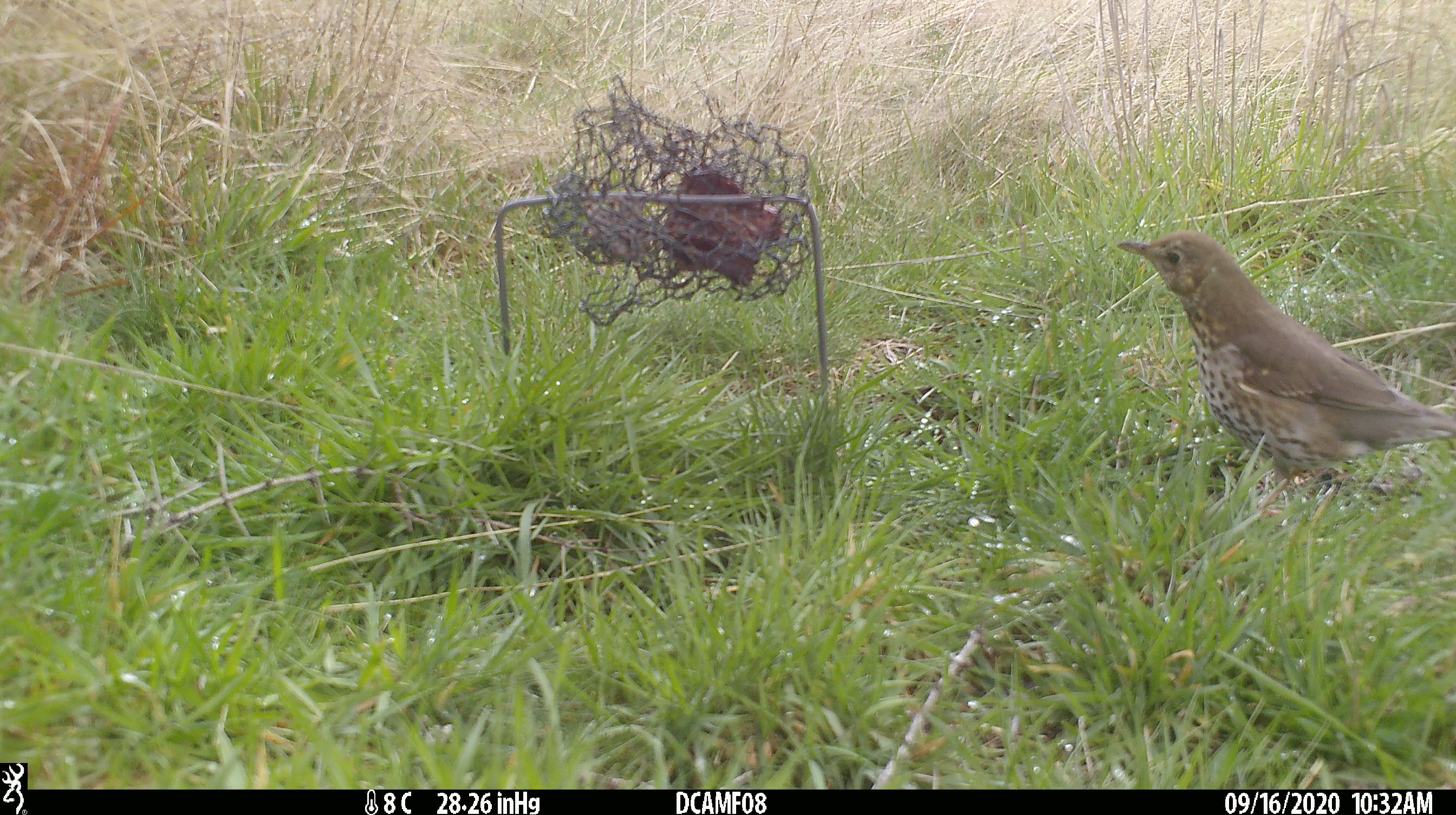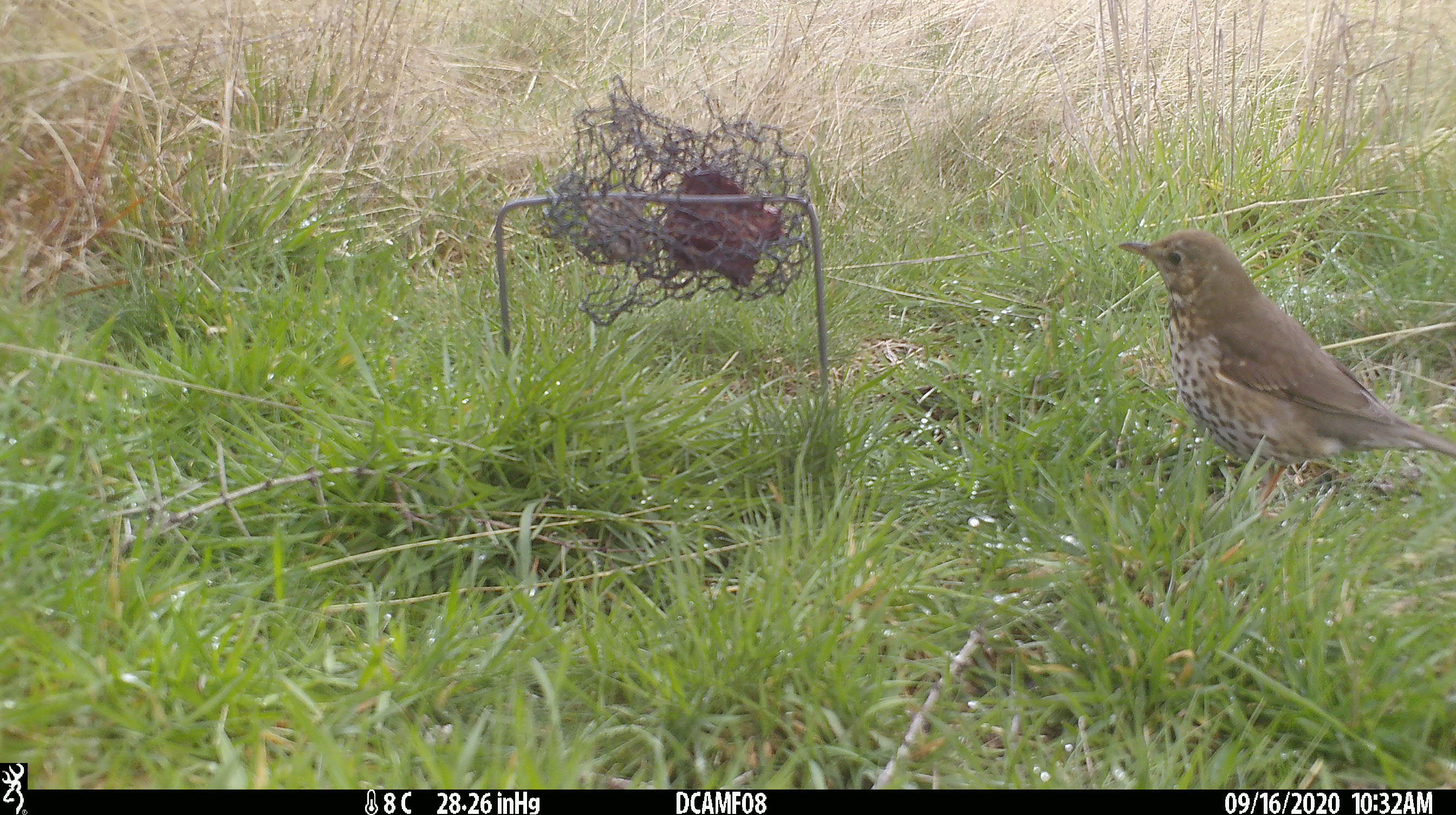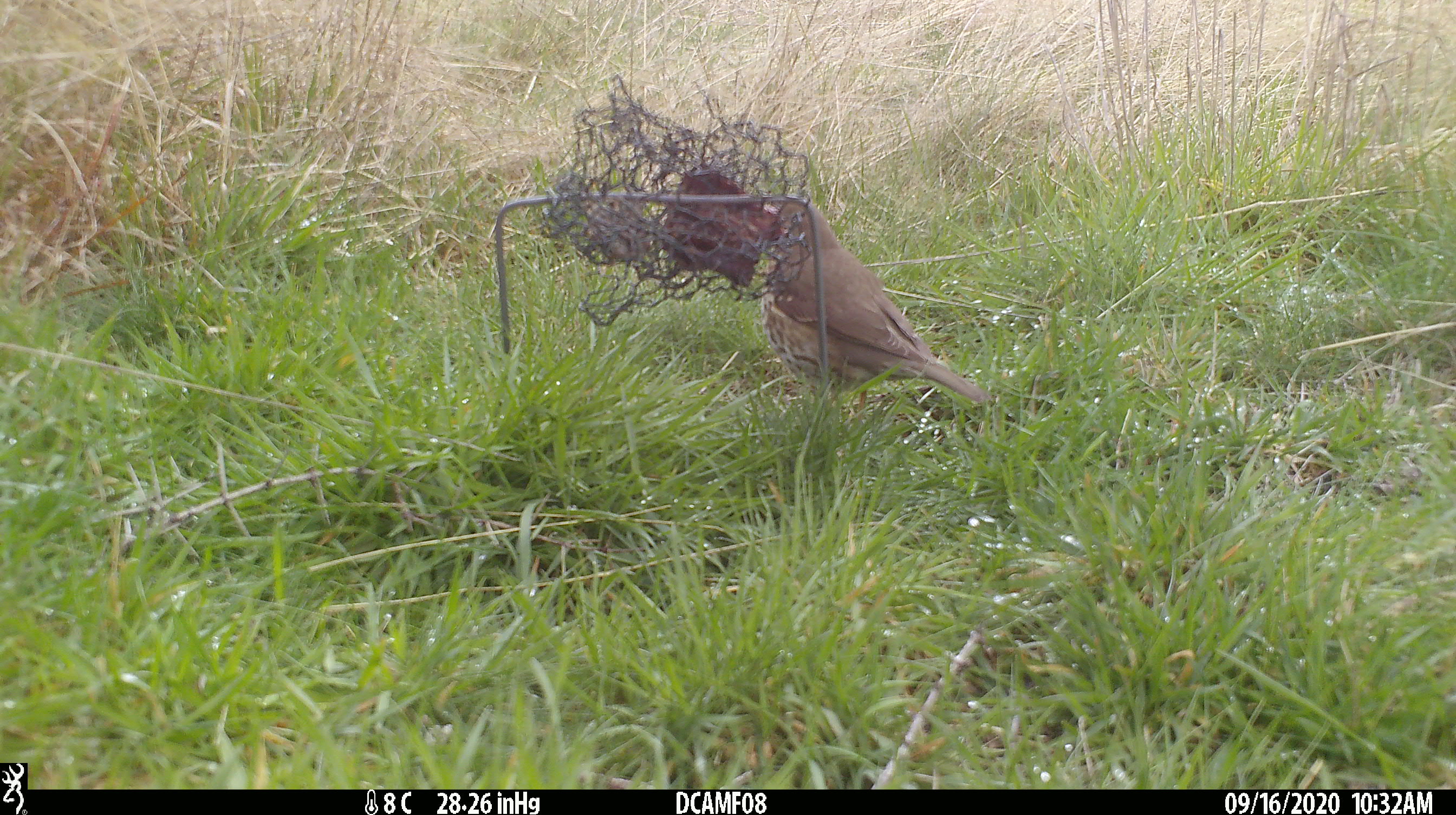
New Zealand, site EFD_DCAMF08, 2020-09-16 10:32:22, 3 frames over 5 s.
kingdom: Animalia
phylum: Chordata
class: Aves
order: Passeriformes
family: Turdidae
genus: Turdus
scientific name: Turdus philomelos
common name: song thrush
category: thrush